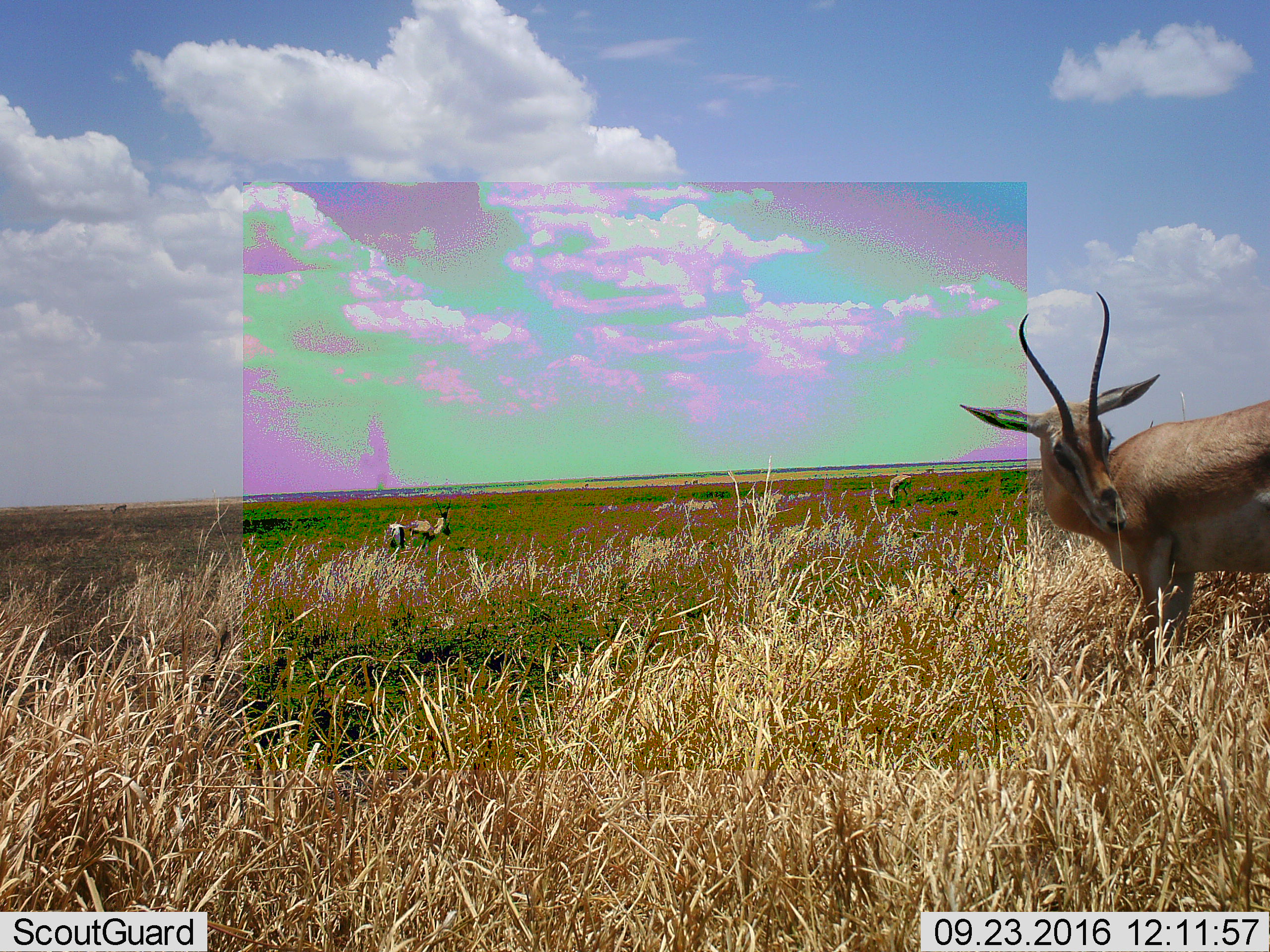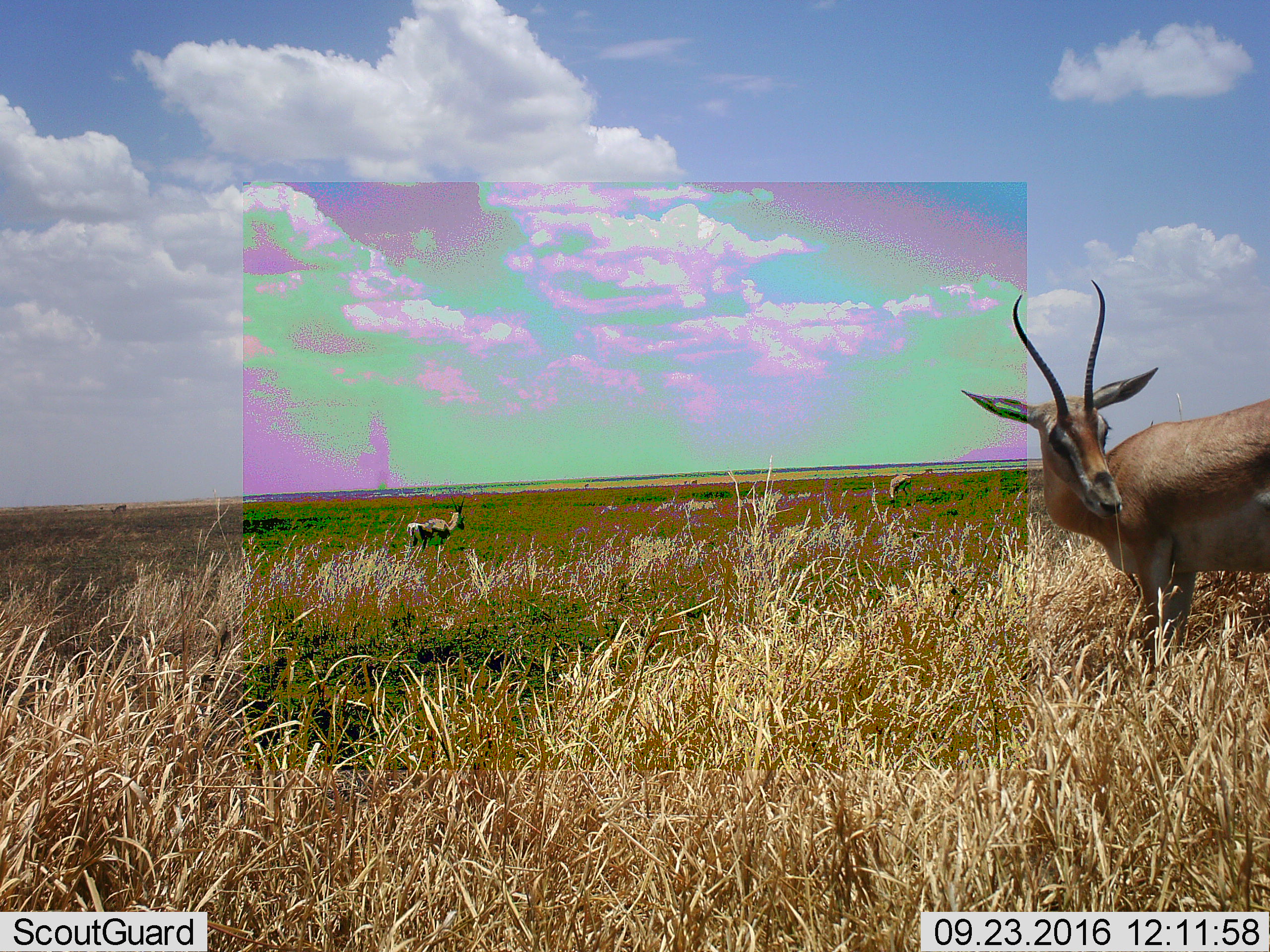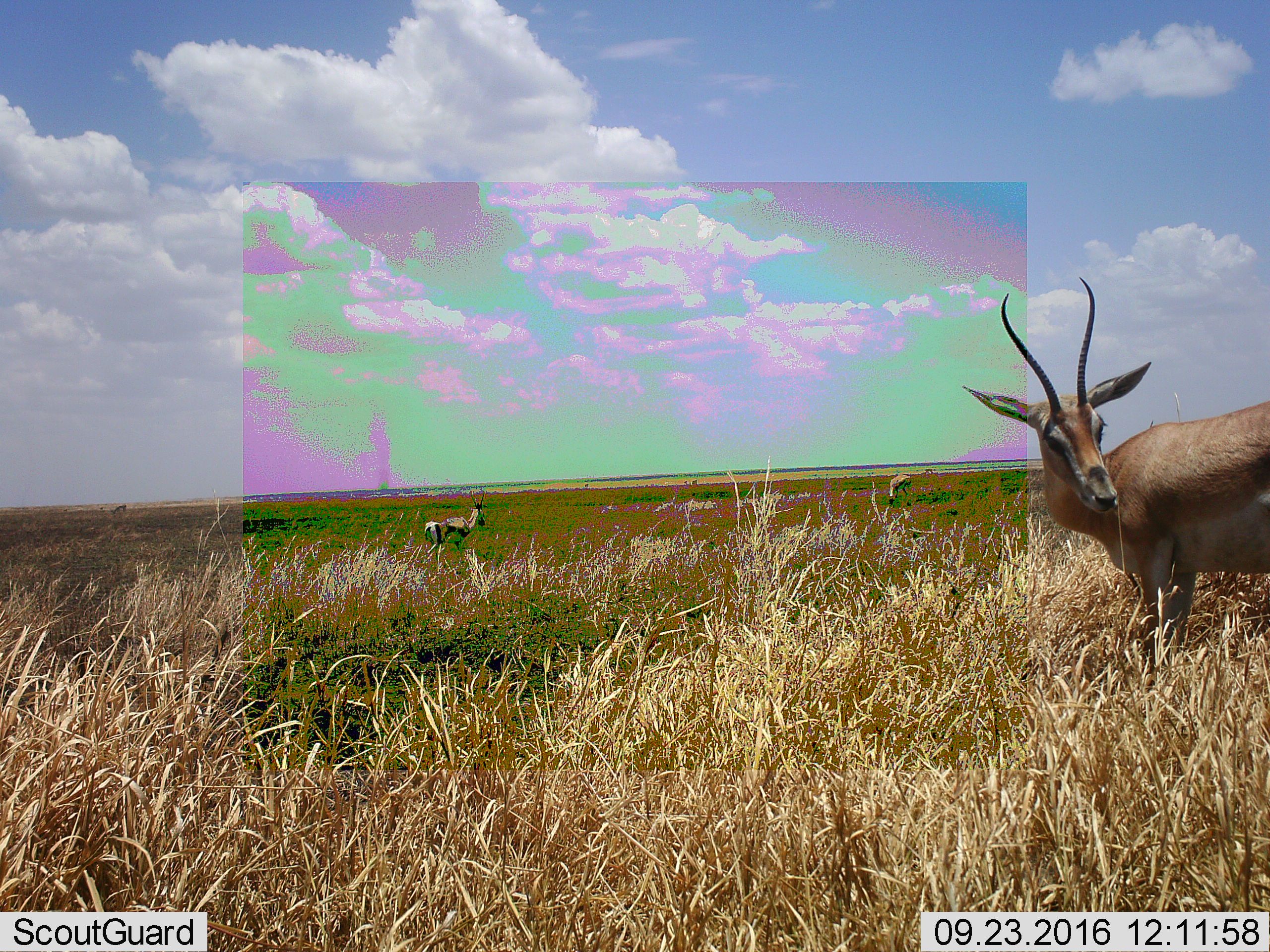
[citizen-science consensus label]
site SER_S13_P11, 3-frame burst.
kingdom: Animalia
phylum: Chordata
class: Mammalia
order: Artiodactyla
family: Bovidae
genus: Nanger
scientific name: Nanger granti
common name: grant's gazelle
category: gazellegrants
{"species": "gazellegrants (grant's gazelle) (Nanger granti)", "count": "3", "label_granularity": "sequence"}